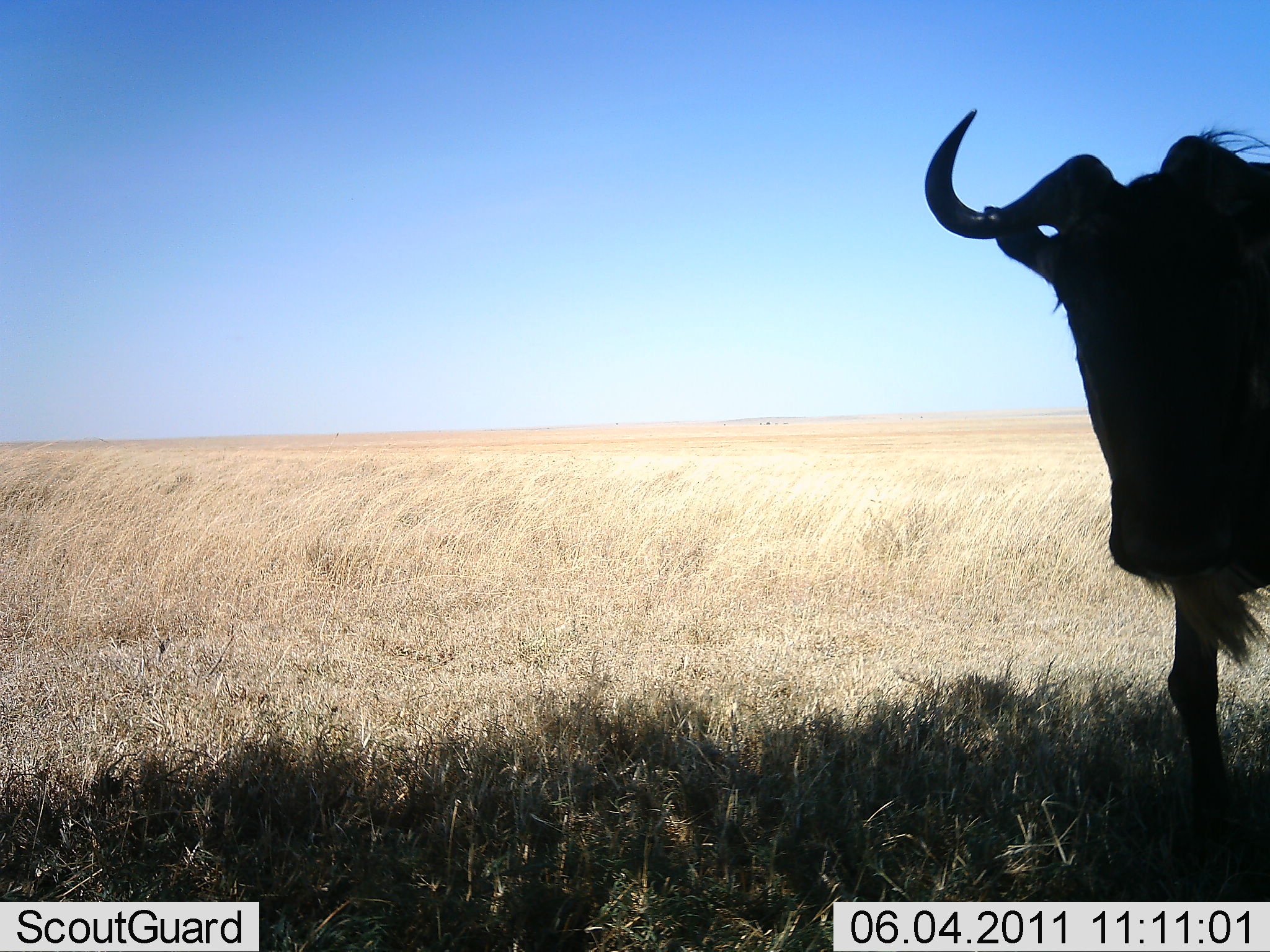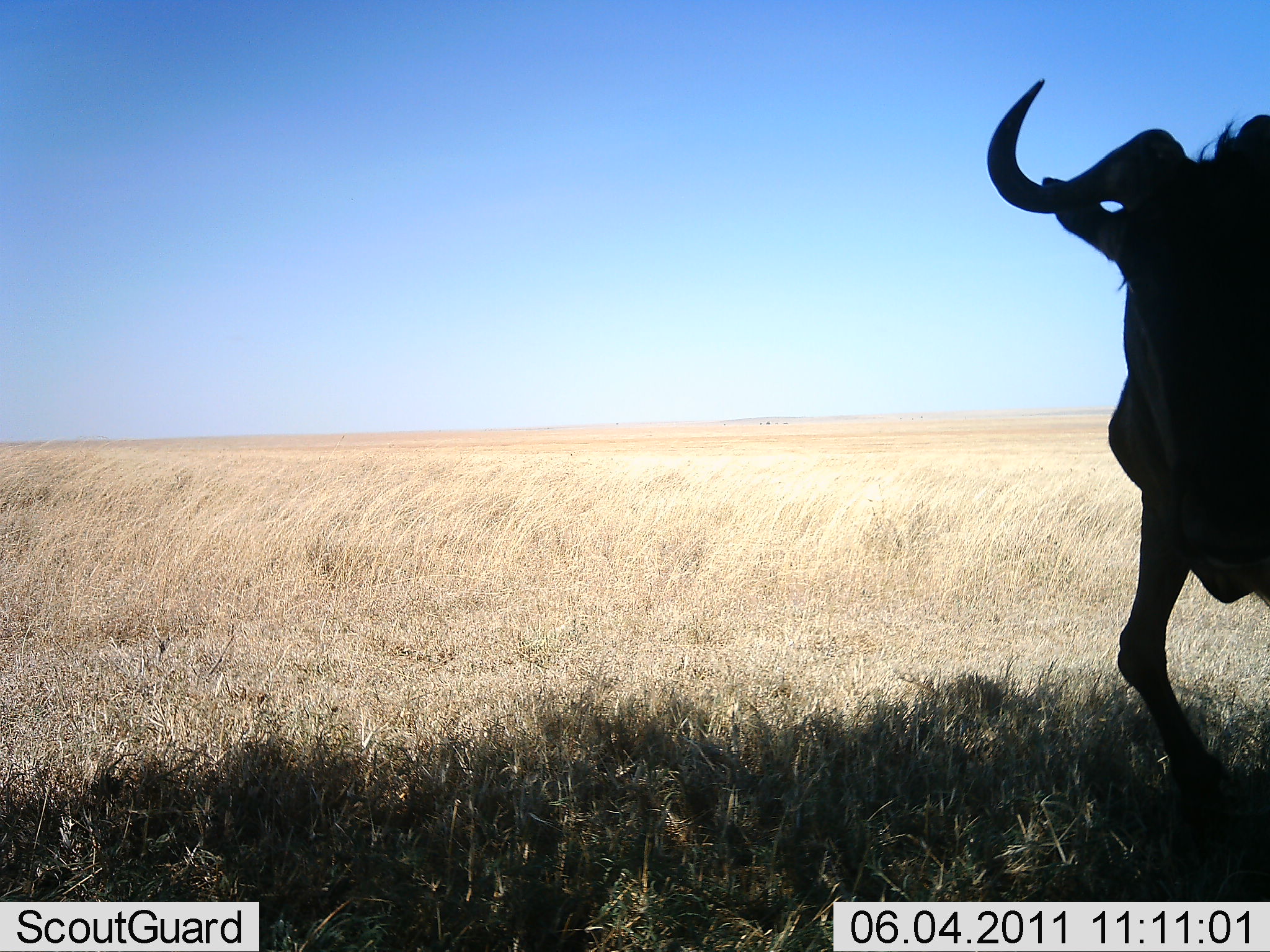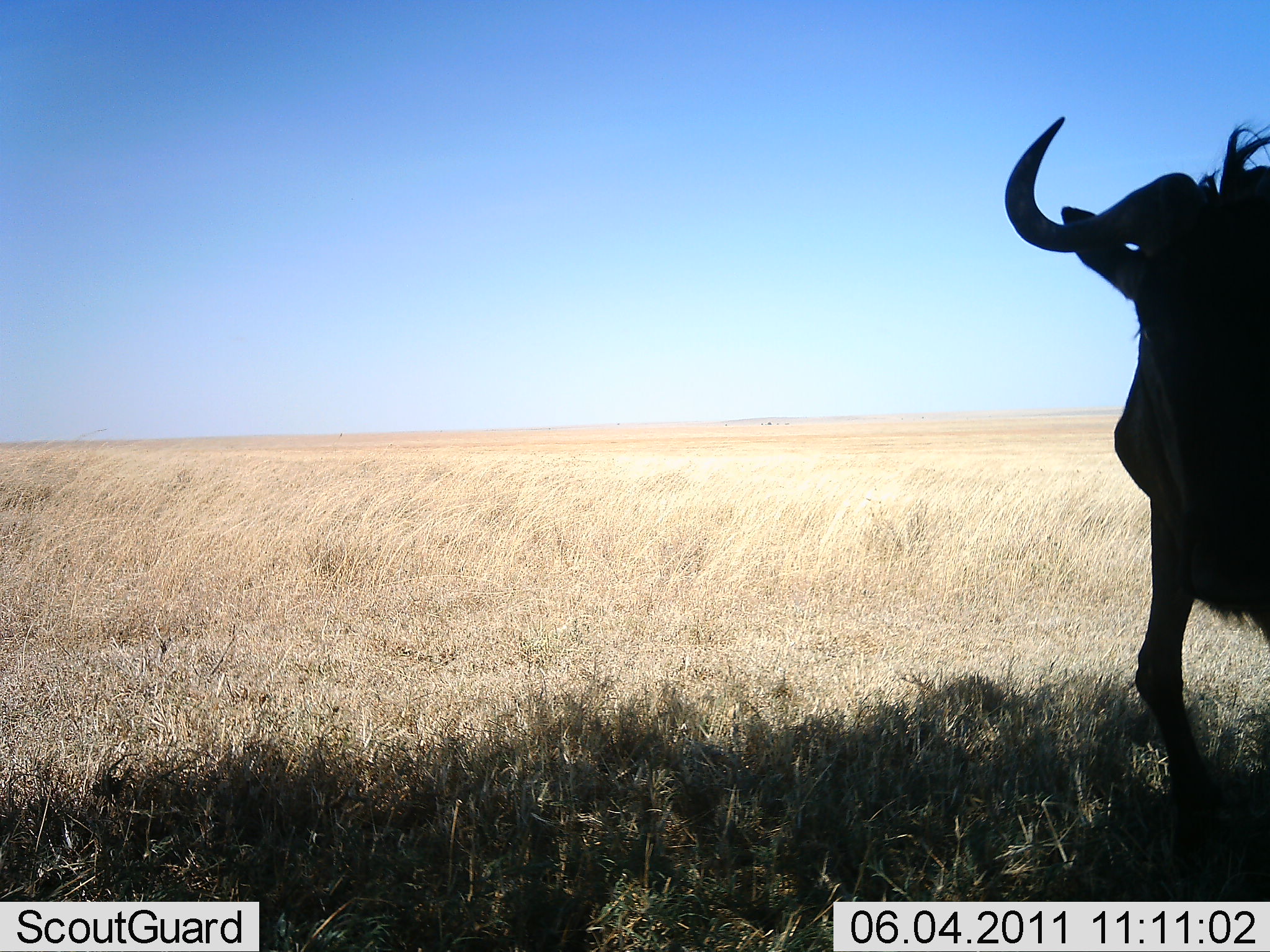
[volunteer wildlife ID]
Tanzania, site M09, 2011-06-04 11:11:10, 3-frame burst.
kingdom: Animalia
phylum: Chordata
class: Mammalia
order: Artiodactyla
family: Bovidae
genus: Connochaetes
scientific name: Connochaetes taurinus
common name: blue wildebeest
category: wildebeest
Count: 1.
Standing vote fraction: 33%.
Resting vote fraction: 0%.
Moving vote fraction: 67%.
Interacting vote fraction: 0%.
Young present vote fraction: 0%.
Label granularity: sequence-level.